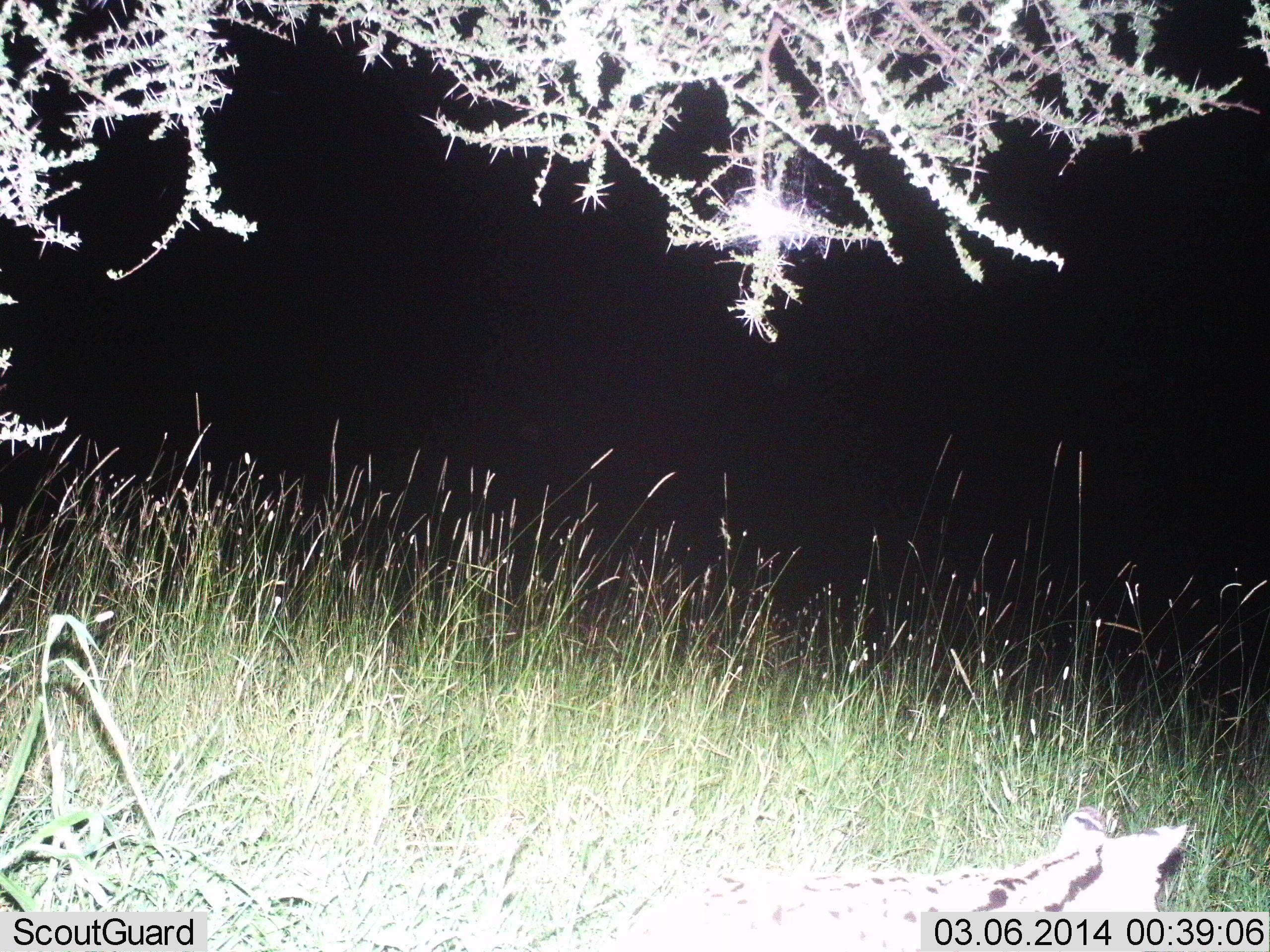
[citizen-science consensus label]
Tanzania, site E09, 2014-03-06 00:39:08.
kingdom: Animalia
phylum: Chordata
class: Mammalia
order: Carnivora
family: Felidae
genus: Leptailurus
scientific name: Leptailurus serval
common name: serval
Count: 1.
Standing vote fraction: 22%.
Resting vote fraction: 0%.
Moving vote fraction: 78%.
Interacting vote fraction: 0%.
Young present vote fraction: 0%.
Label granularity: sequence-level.